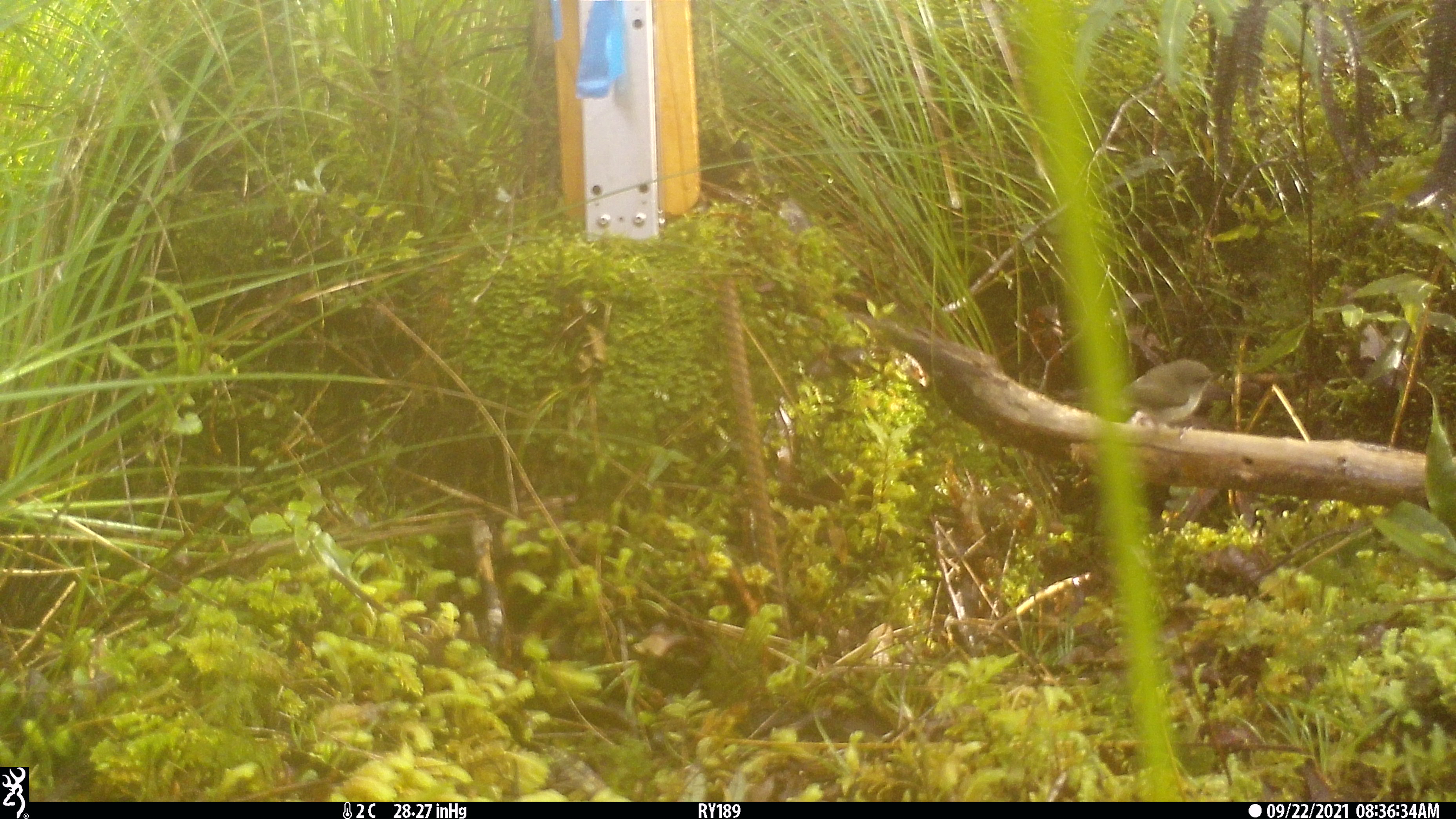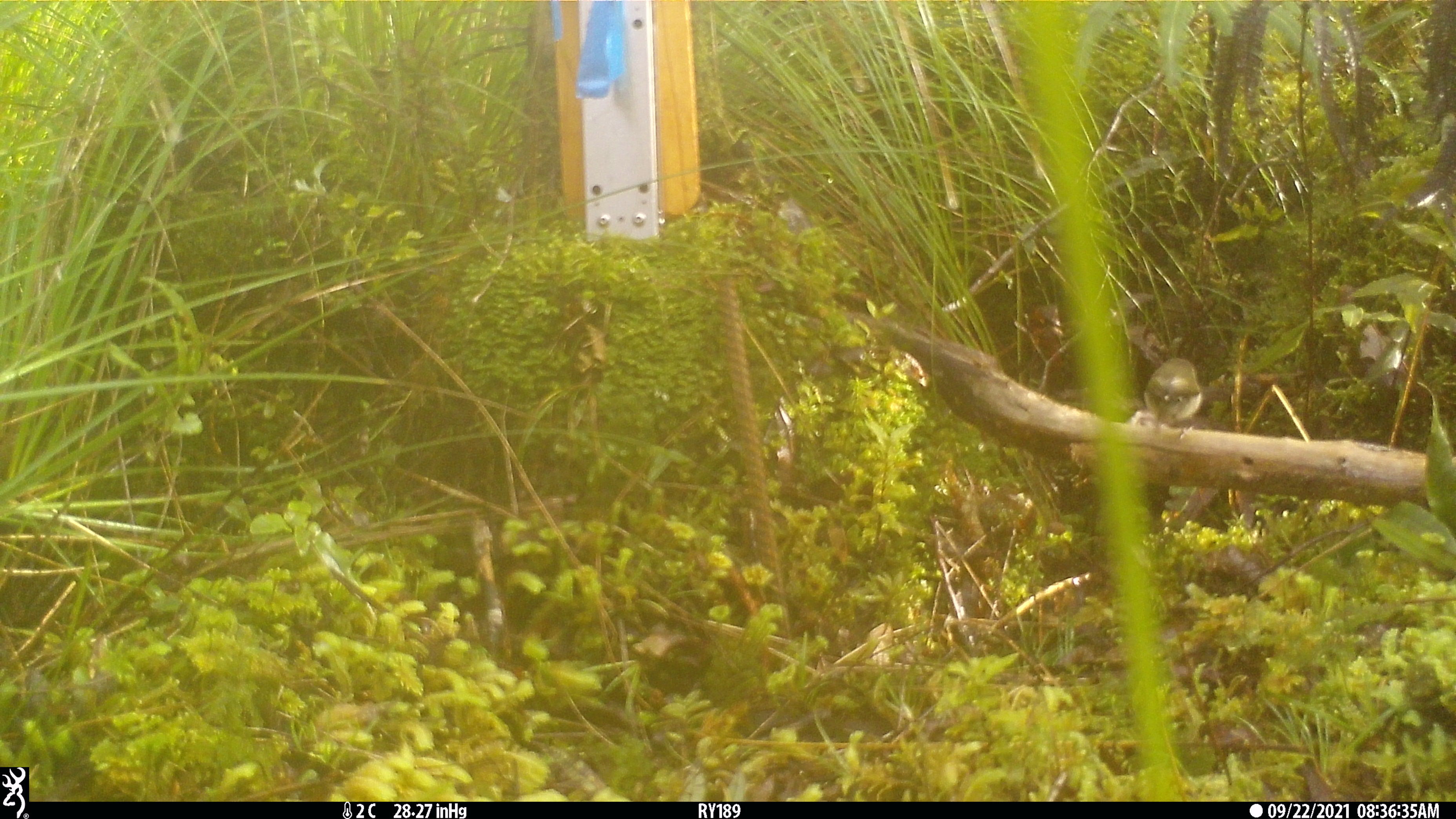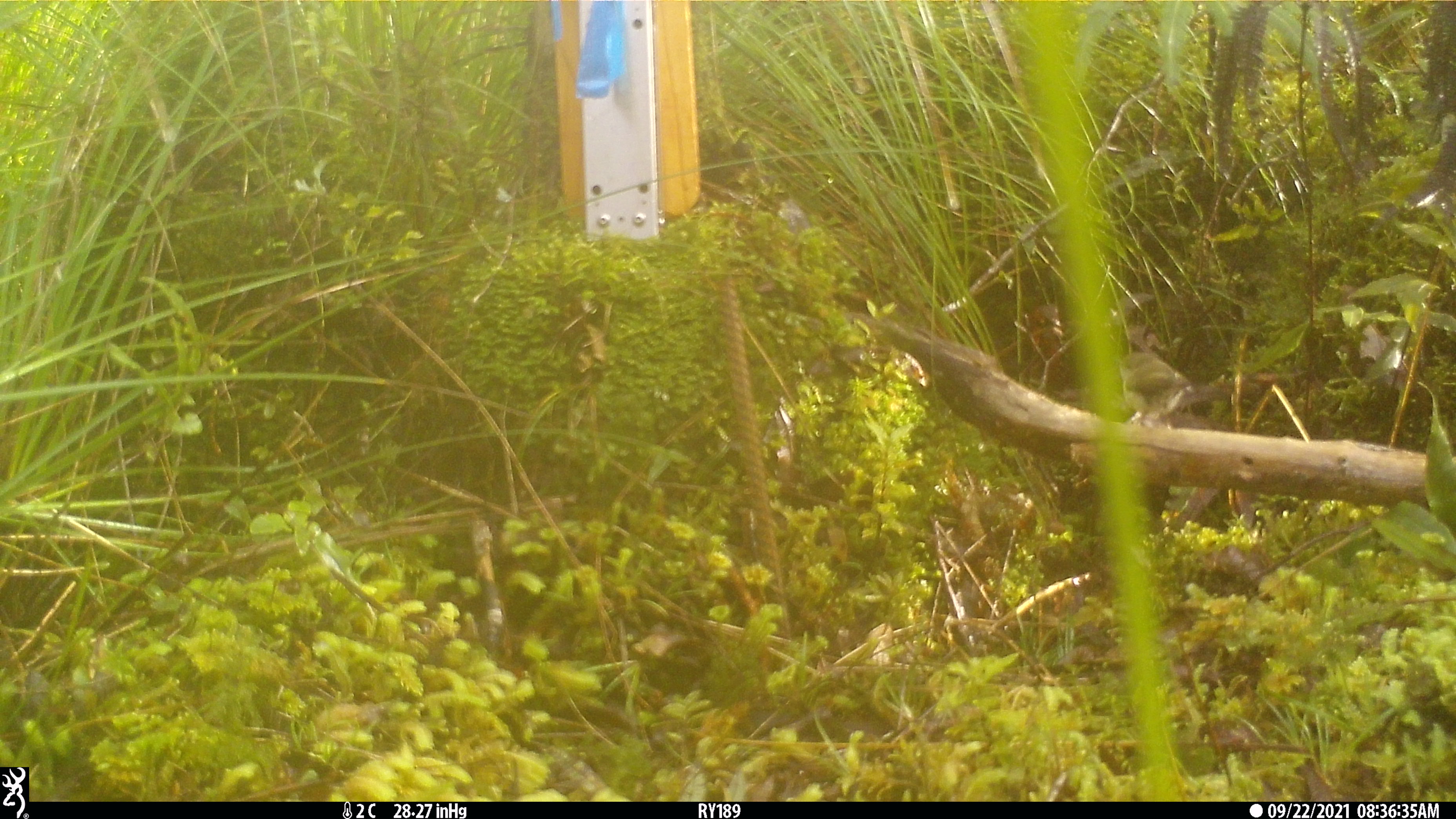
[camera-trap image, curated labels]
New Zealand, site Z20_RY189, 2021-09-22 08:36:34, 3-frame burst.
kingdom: Animalia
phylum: Chordata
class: Aves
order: Passeriformes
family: Petroicidae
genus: Petroica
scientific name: Petroica macrocephala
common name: tomtit